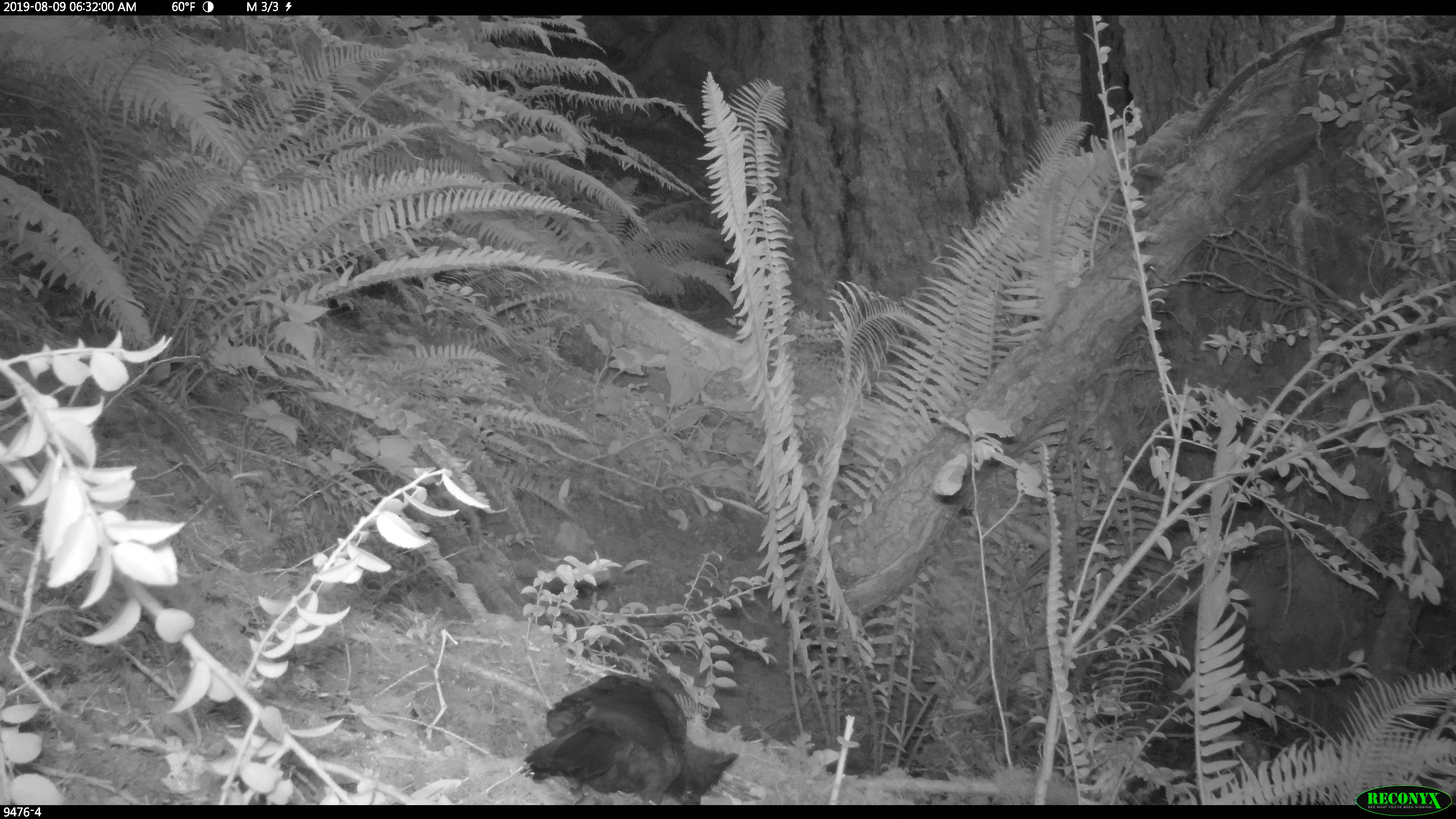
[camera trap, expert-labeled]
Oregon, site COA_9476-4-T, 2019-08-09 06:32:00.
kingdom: Animalia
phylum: Chordata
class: Aves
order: Passeriformes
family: Corvidae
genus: Cyanocitta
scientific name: Cyanocitta stelleri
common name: steller's jay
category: stellers jay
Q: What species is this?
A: Stellers jay (steller's jay) (Cyanocitta stelleri).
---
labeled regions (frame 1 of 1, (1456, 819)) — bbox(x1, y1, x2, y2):
stellers jay: bbox(525, 670, 743, 803)